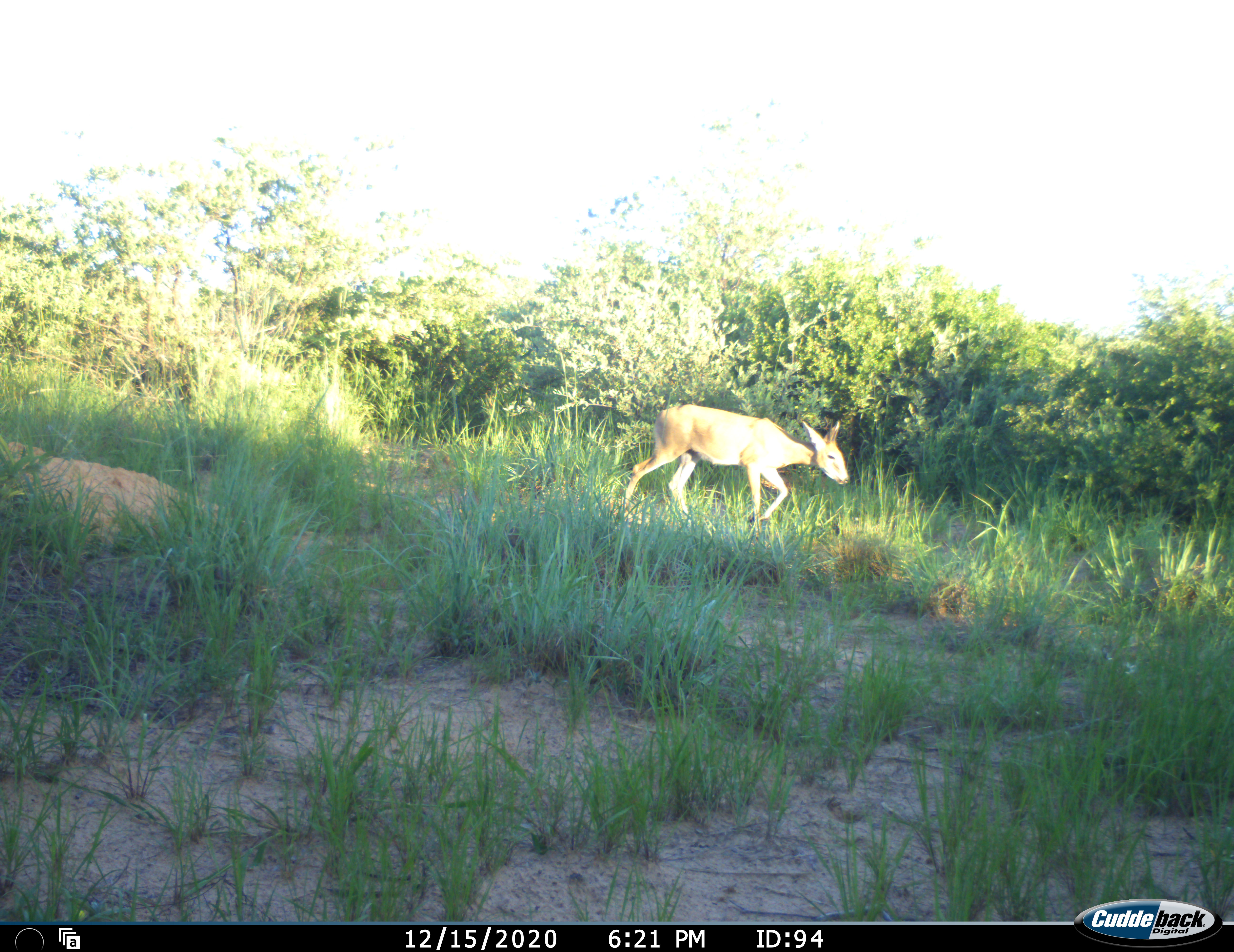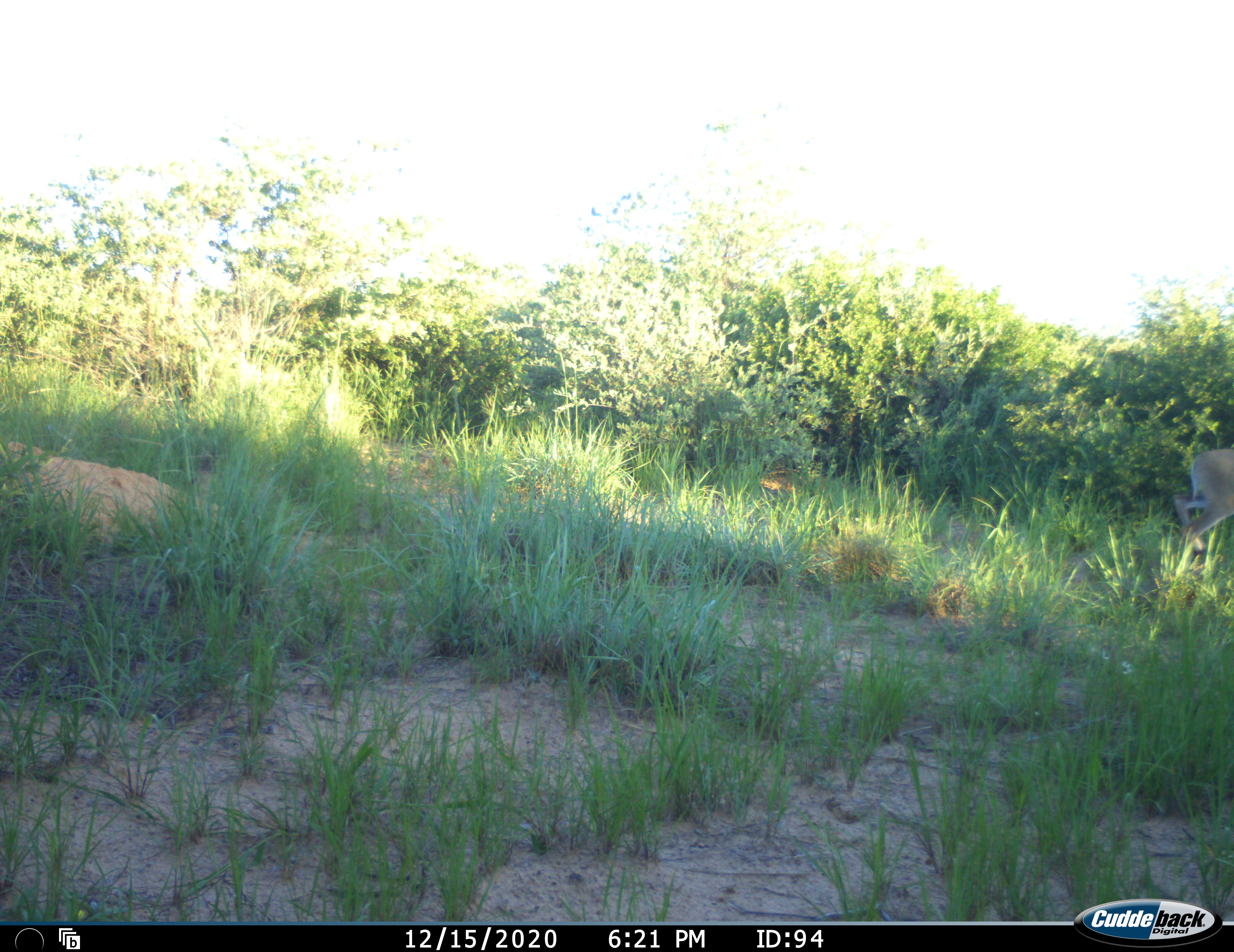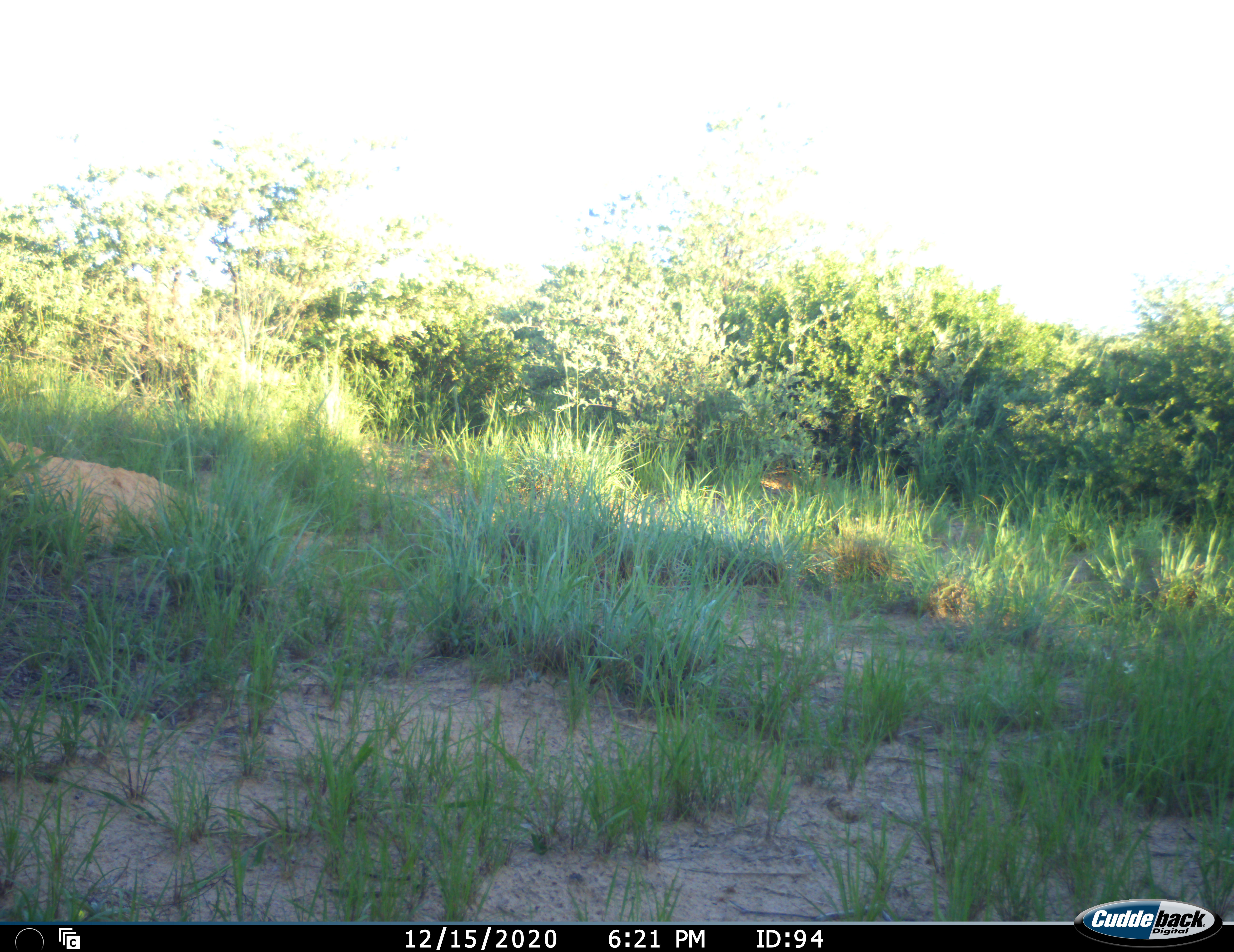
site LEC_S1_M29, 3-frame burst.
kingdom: Animalia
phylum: Chordata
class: Mammalia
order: Artiodactyla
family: Bovidae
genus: Sylvicapra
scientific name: Sylvicapra grimmia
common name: common duiker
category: duikercommongrey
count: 1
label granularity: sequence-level